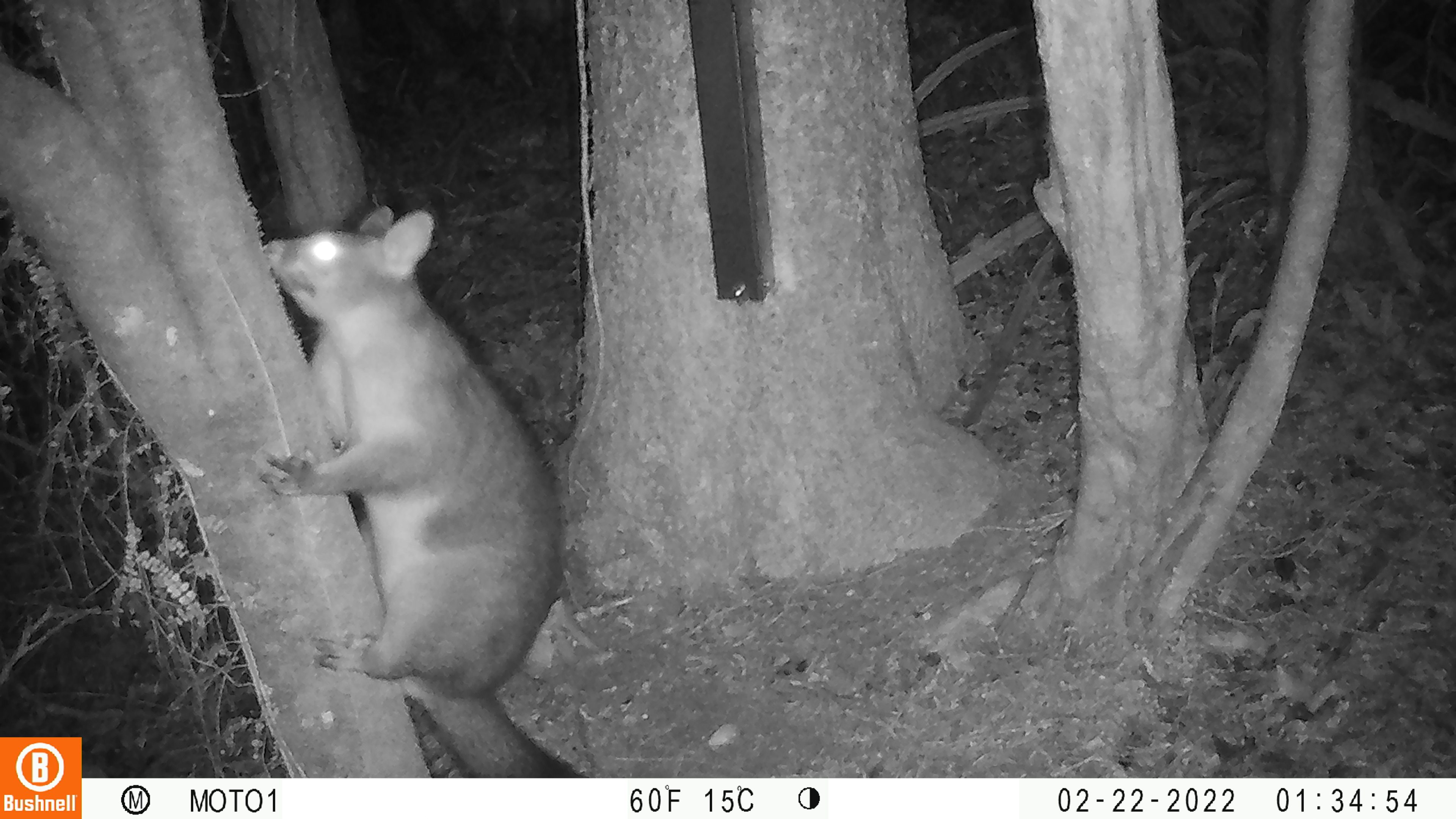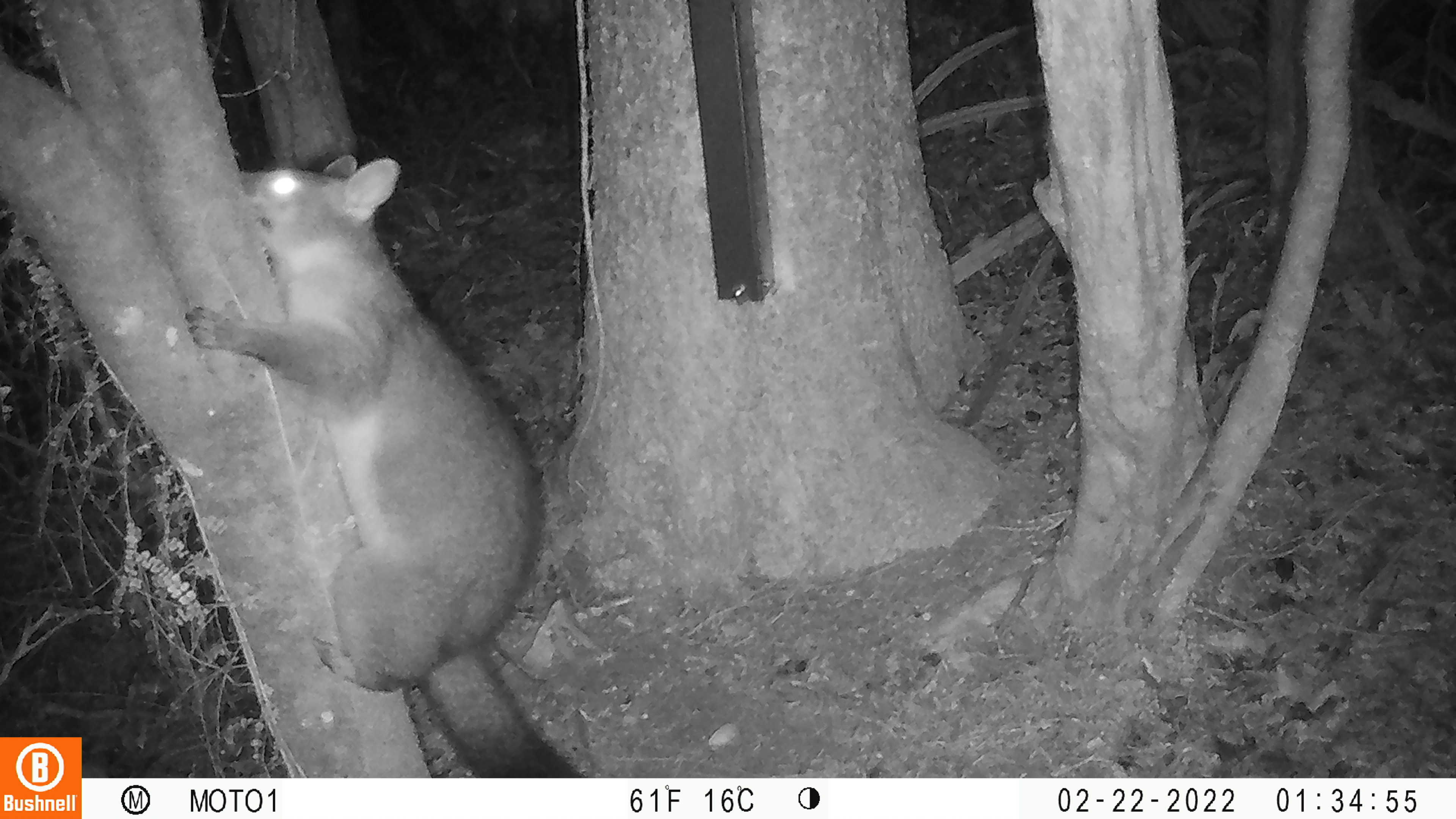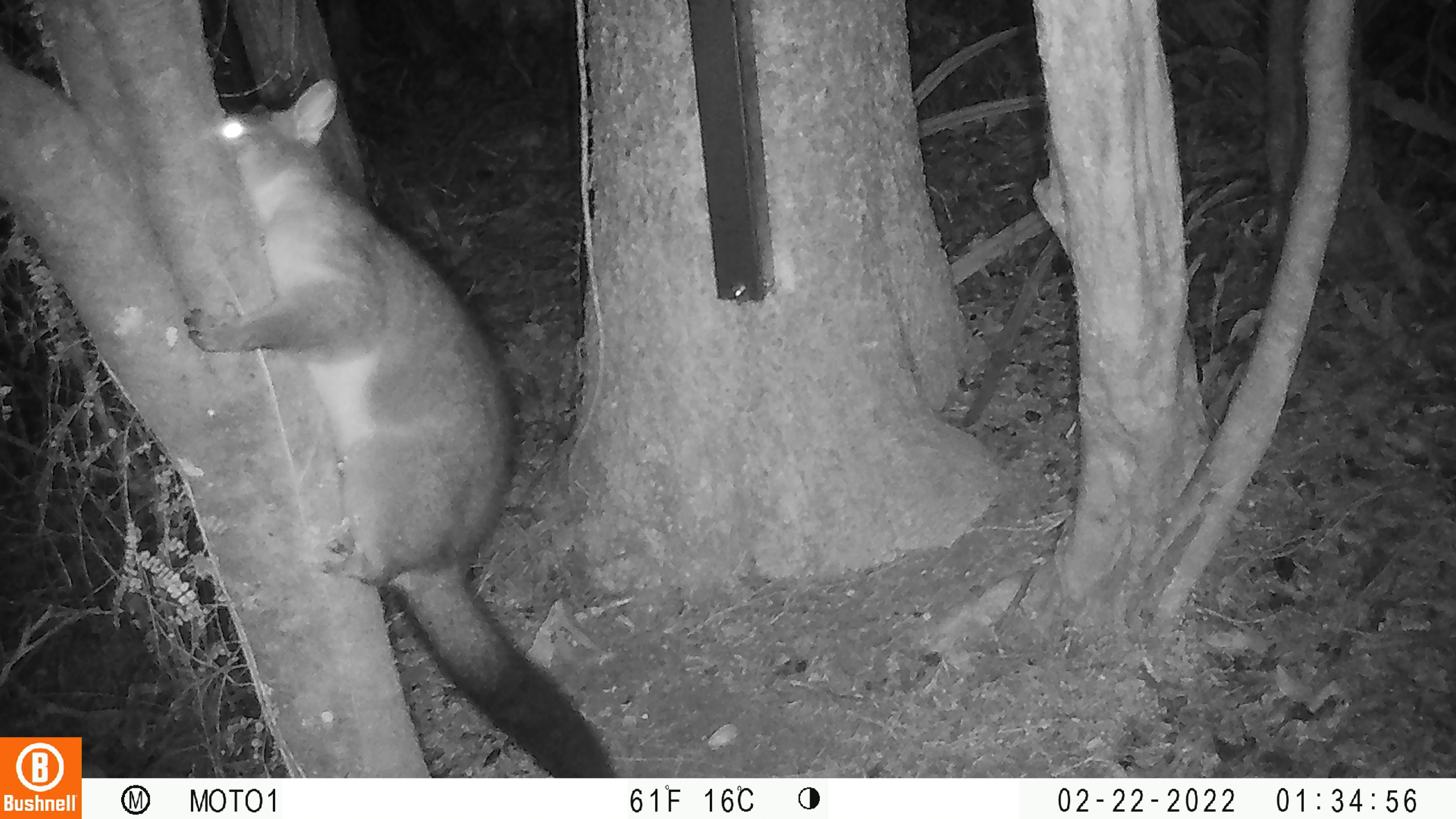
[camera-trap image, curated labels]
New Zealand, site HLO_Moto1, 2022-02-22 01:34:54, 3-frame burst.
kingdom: Animalia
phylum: Chordata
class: Mammalia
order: Diprotodontia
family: Phalangeridae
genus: Trichosurus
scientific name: Trichosurus vulpecula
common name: common brushtail possum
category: possum